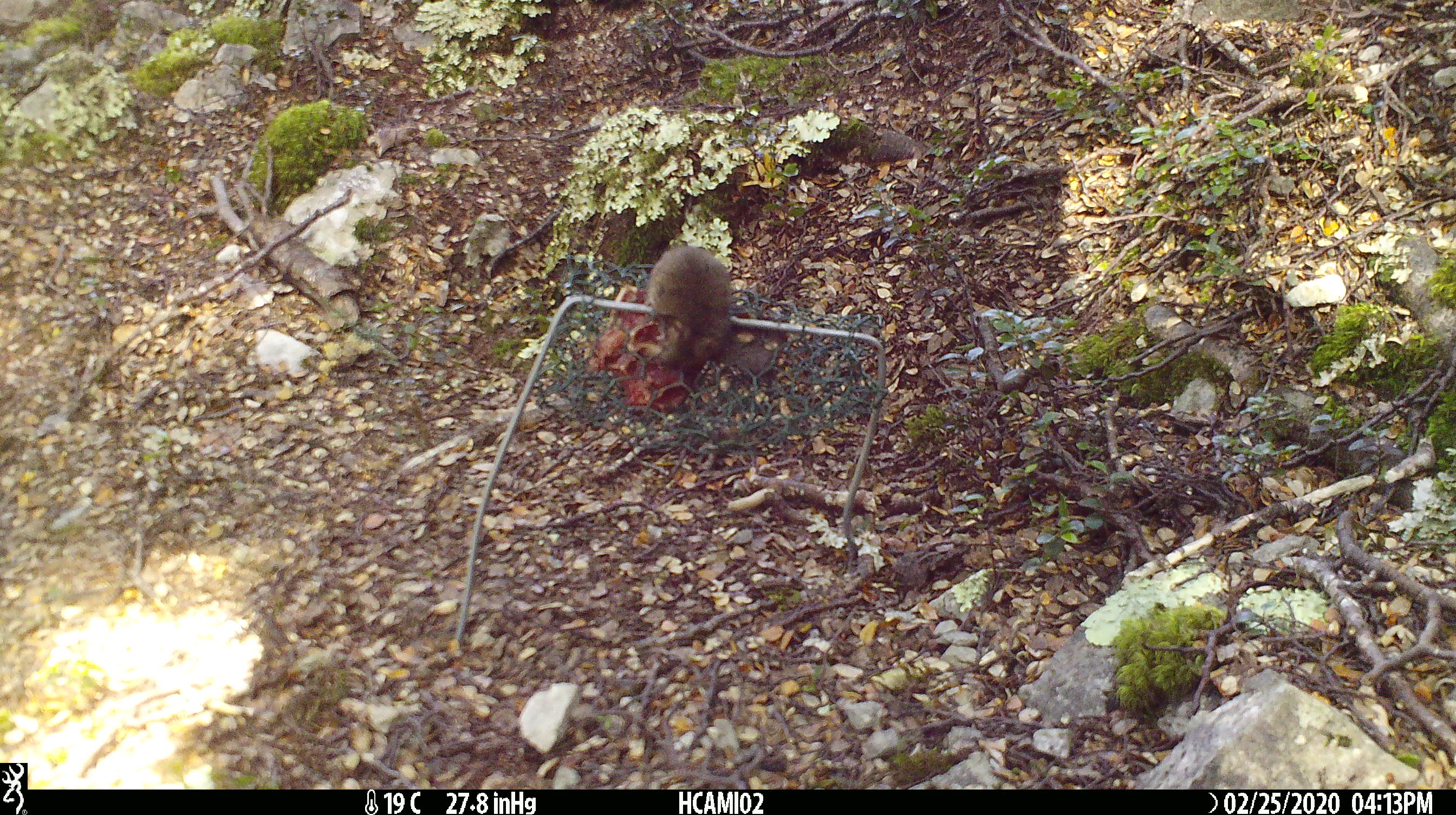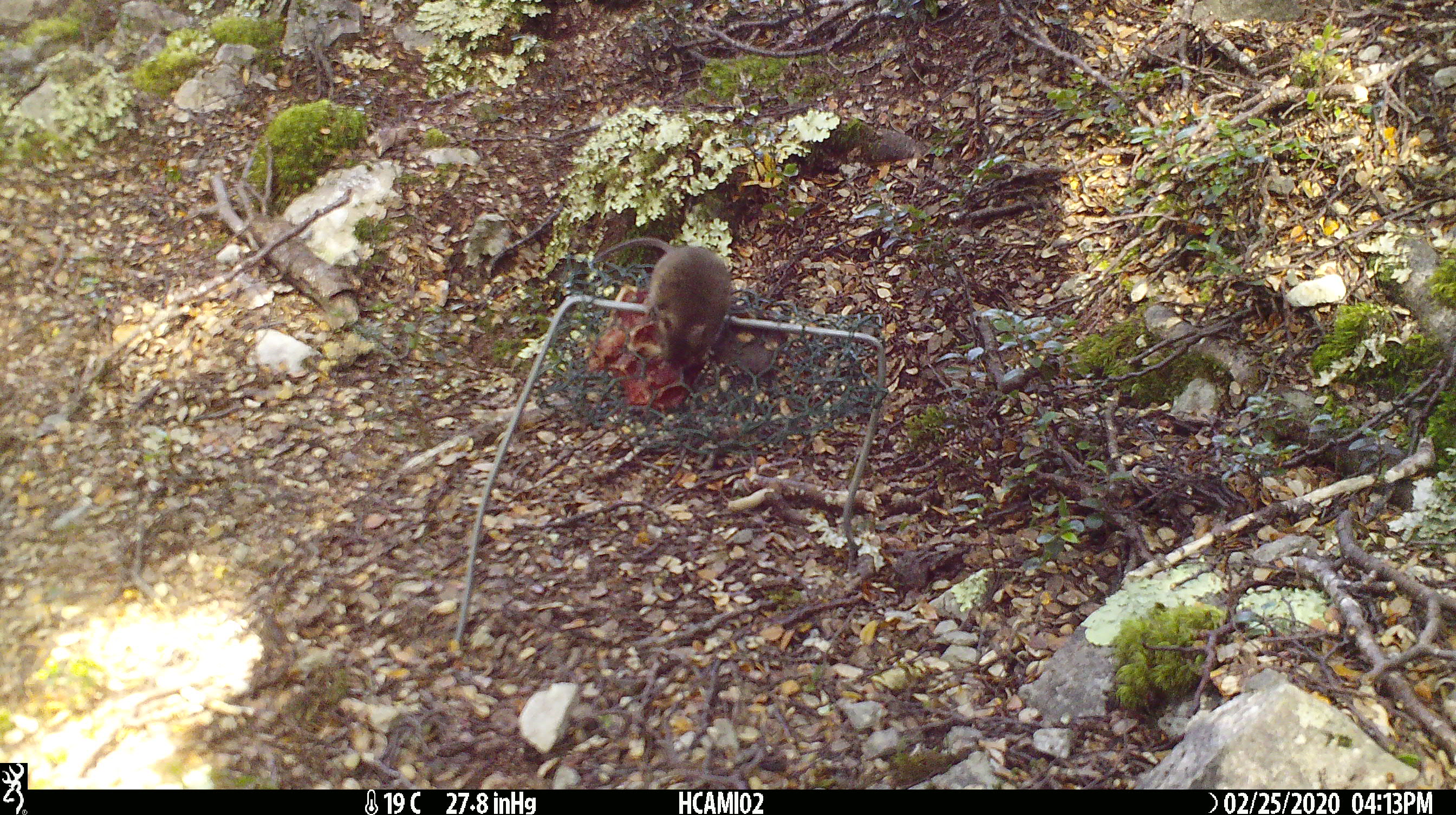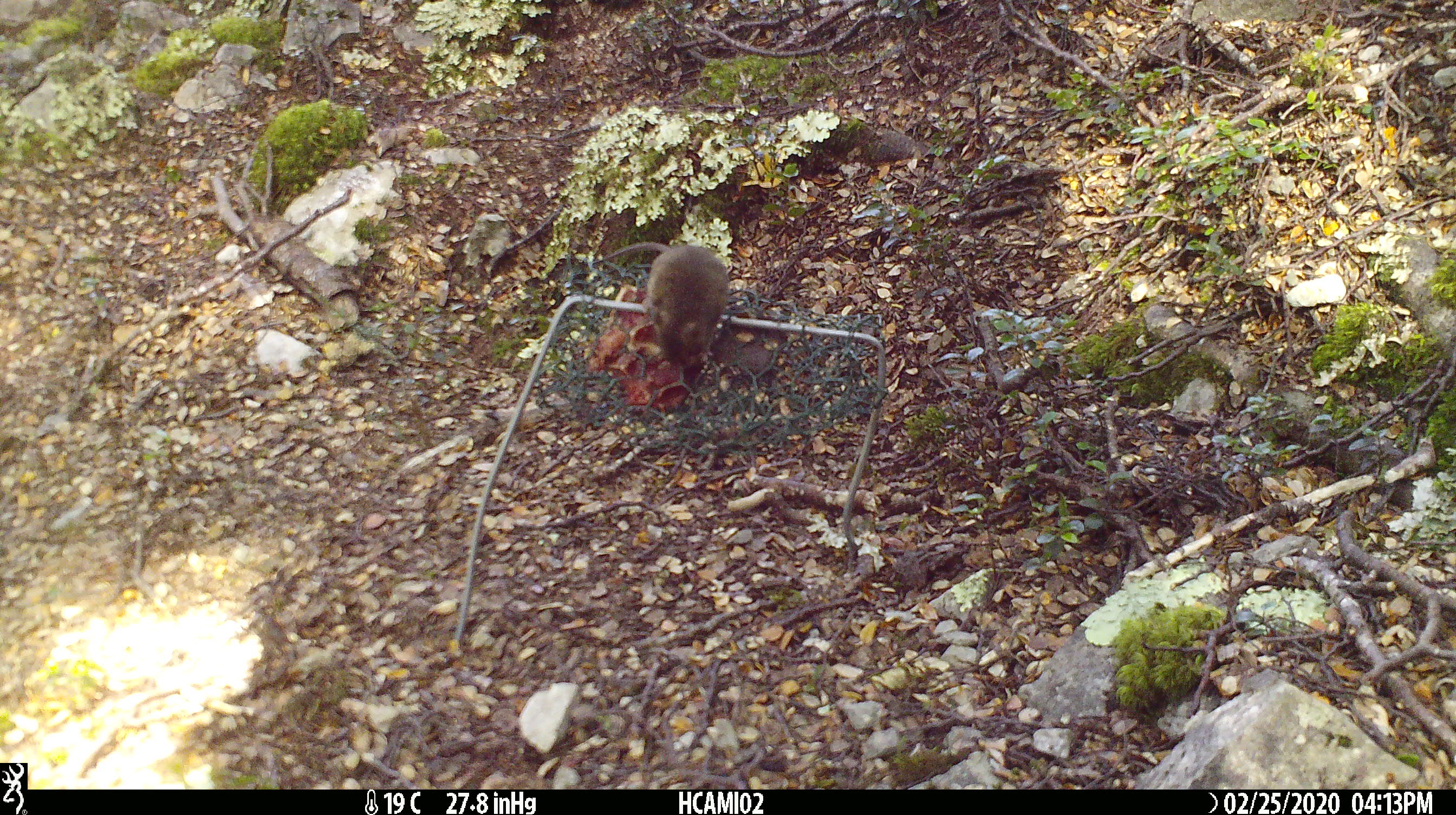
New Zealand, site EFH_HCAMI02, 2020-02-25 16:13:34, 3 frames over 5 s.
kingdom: Animalia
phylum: Chordata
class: Mammalia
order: Rodentia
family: Muridae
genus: Mus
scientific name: Mus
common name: mouse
Mouse (Mus).